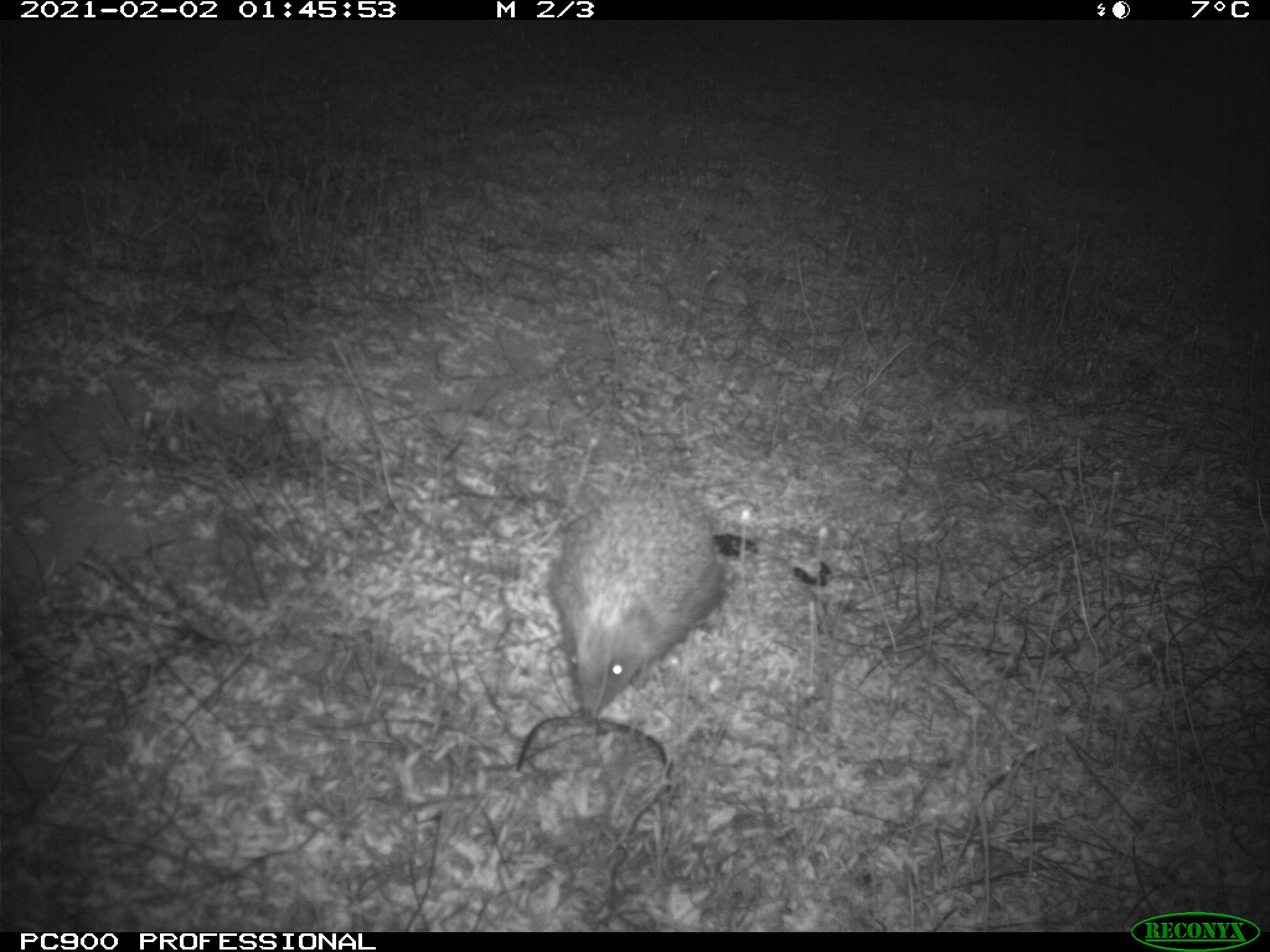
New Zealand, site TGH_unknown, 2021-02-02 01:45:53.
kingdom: Animalia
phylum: Chordata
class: Mammalia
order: Eulipotyphla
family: Erinaceidae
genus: Erinaceus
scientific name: Erinaceus europaeus europaeus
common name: european hedgehog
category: hedgehog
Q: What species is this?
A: Hedgehog (european hedgehog) (Erinaceus europaeus europaeus).